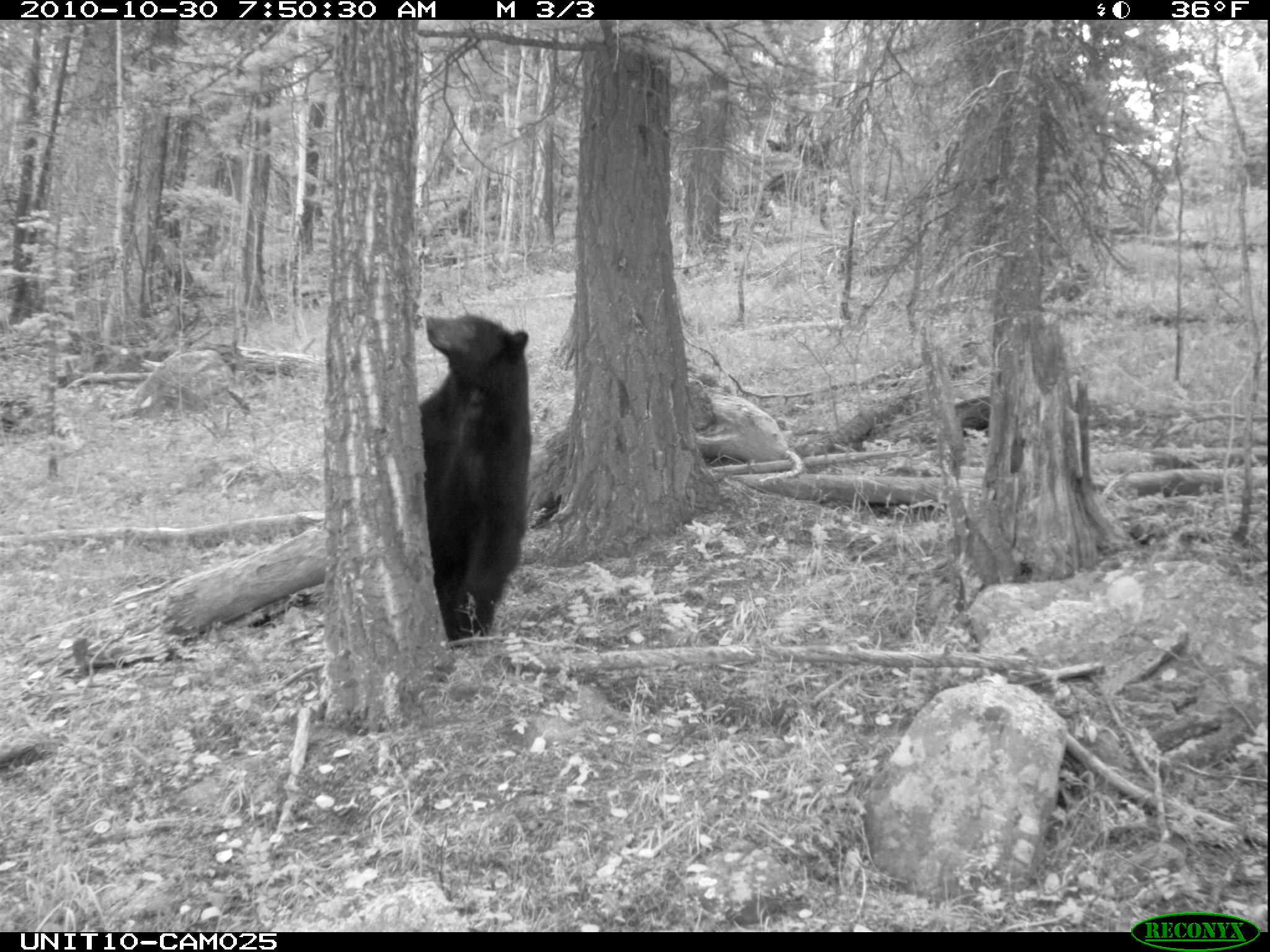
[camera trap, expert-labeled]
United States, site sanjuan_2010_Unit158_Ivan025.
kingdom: Animalia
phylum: Chordata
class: Mammalia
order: Carnivora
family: Ursidae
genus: Ursus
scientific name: Ursus americanus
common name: american black bear